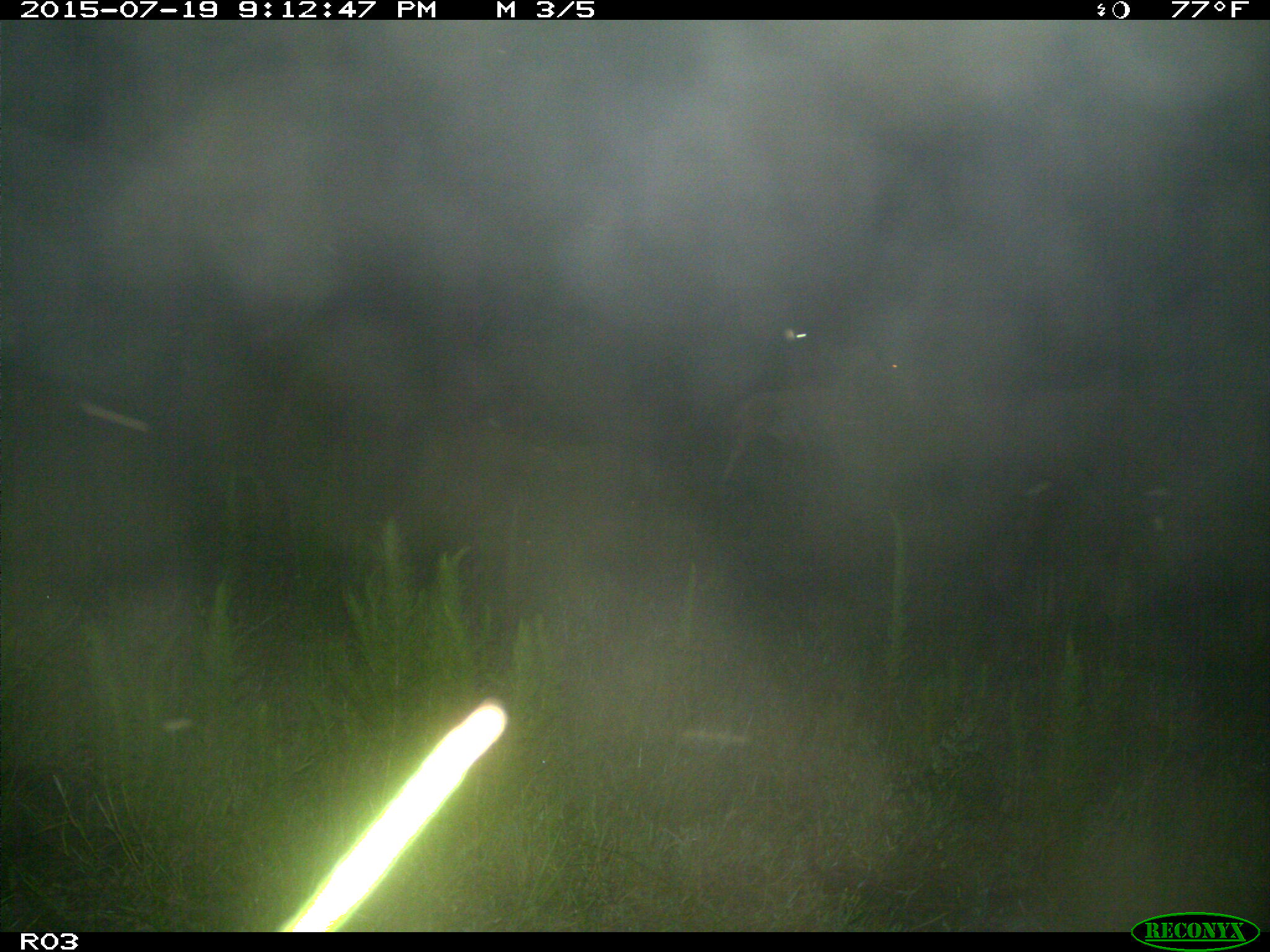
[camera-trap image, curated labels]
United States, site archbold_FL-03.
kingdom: Animalia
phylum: Chordata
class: Mammalia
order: Artiodactyla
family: Bovidae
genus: Bos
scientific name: Bos taurus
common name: domestic cow